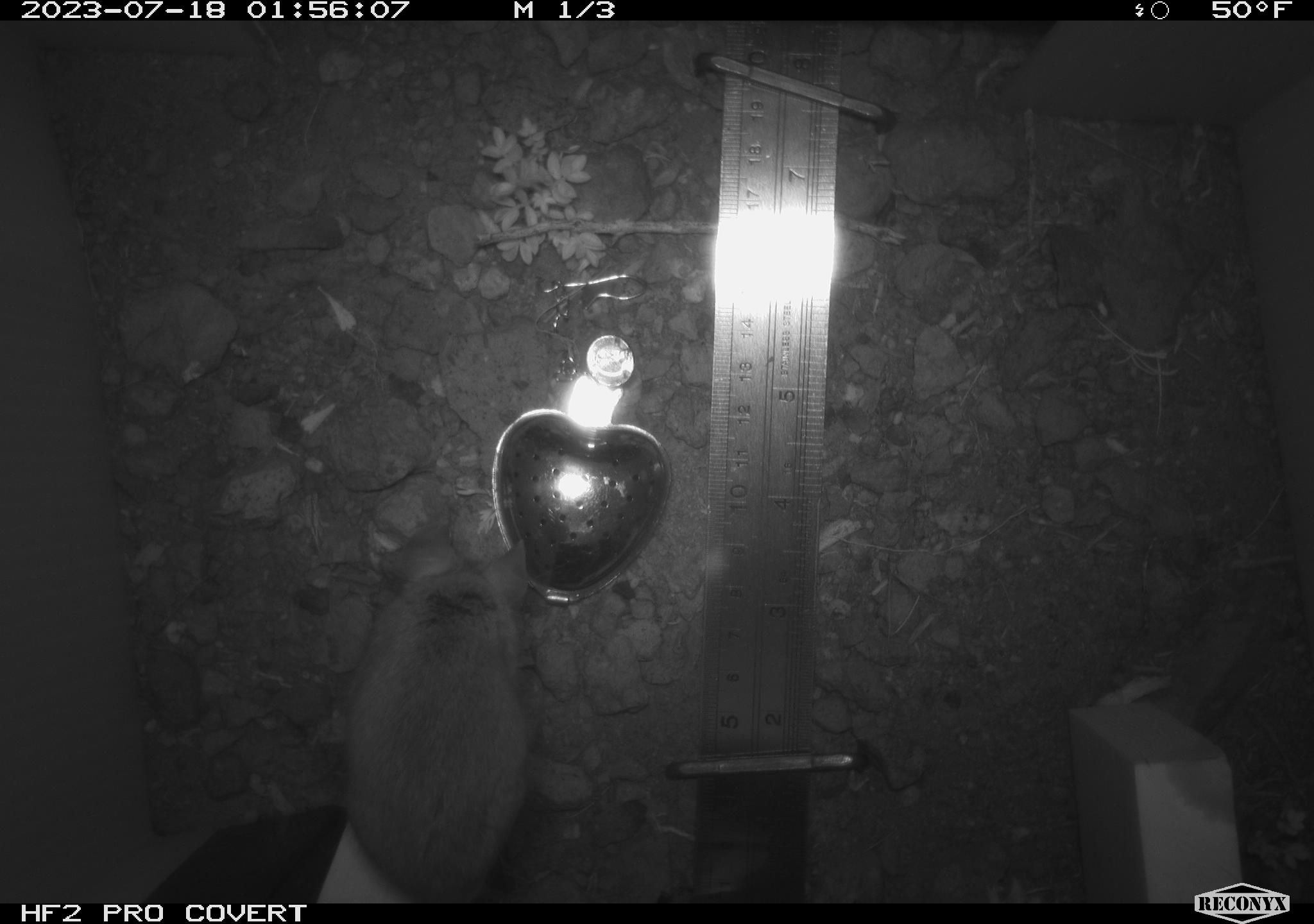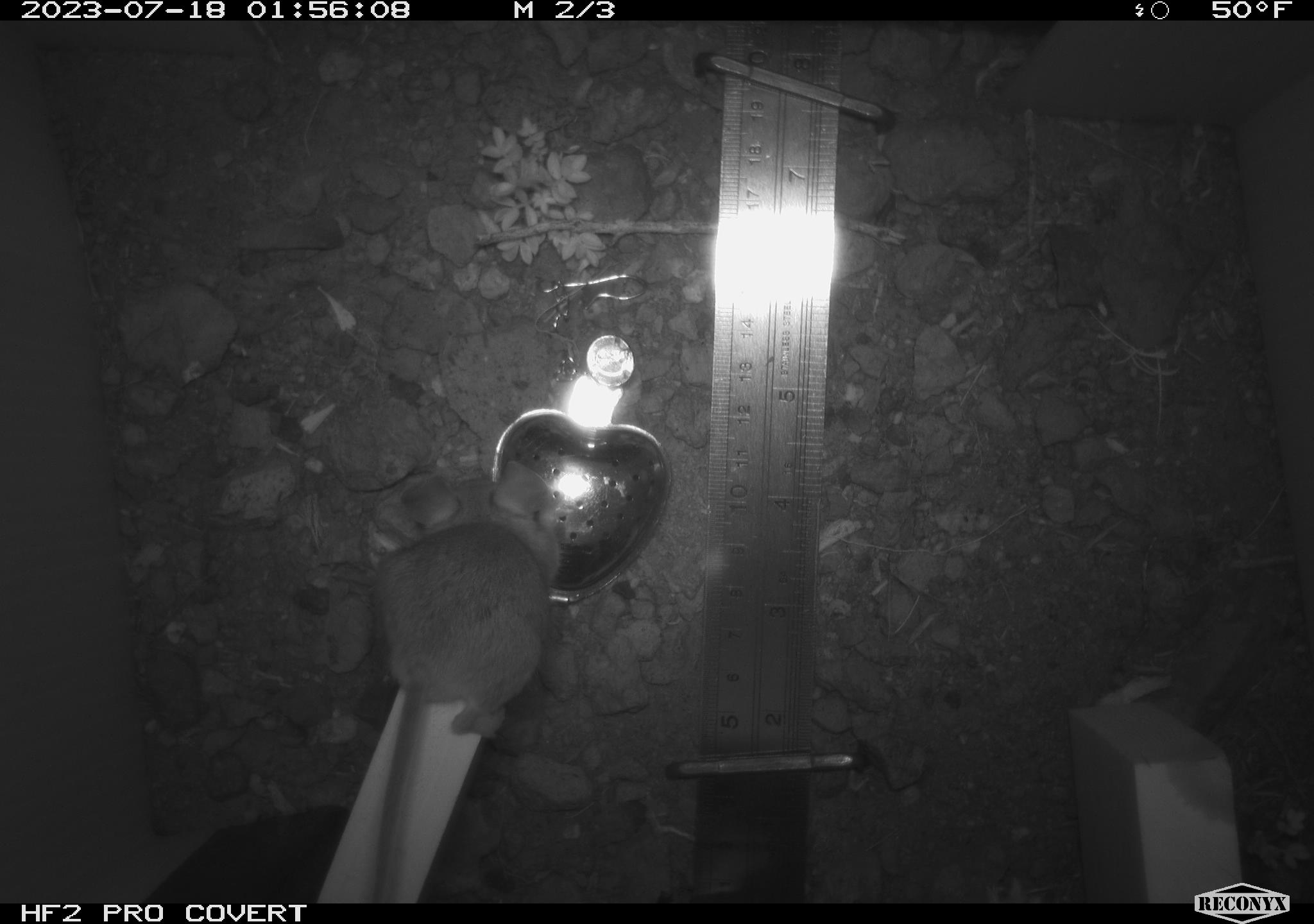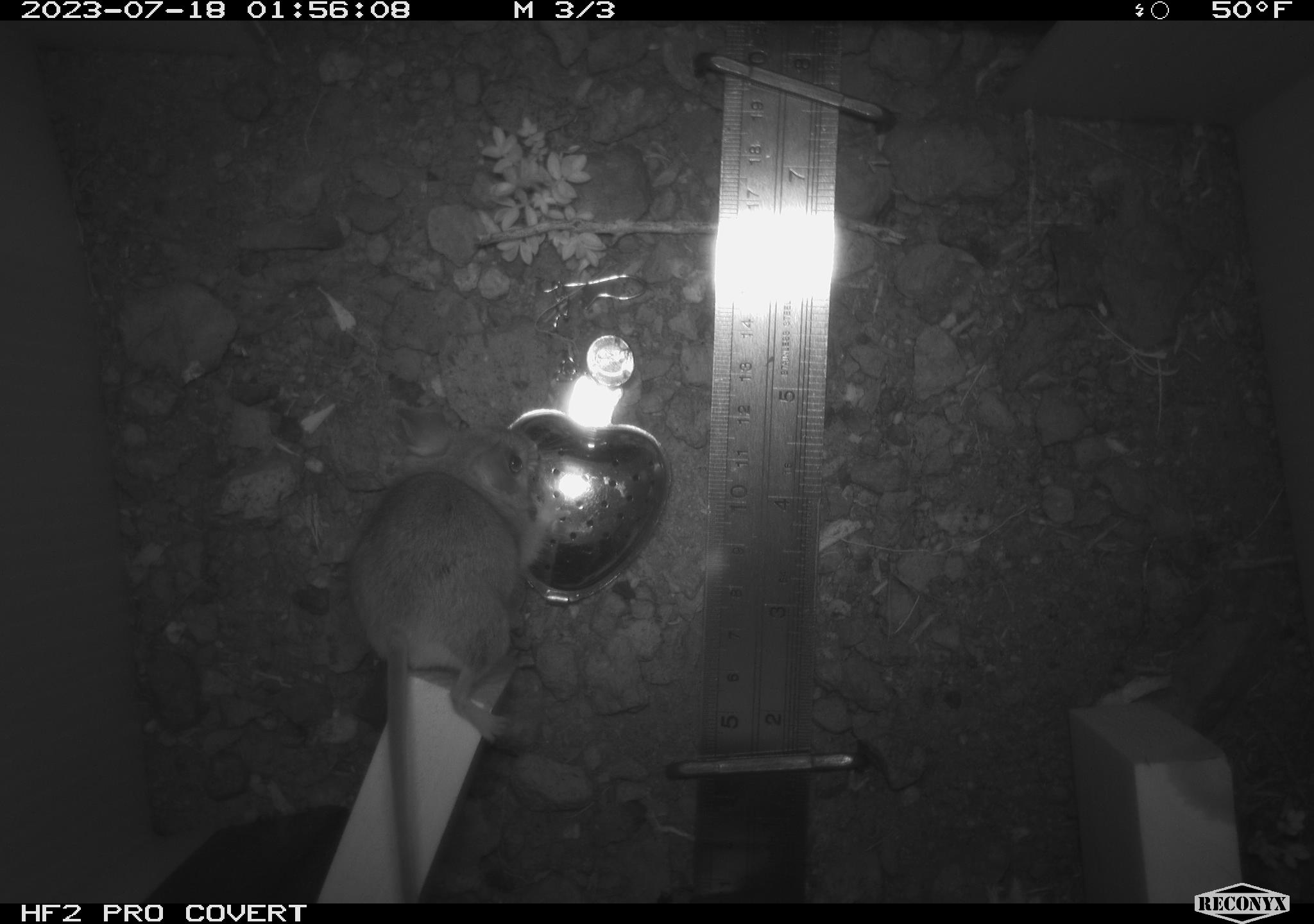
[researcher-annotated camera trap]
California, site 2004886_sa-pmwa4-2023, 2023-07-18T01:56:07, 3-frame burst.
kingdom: Animalia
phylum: Chordata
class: Mammalia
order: Rodentia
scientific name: Rodentia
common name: mouse species